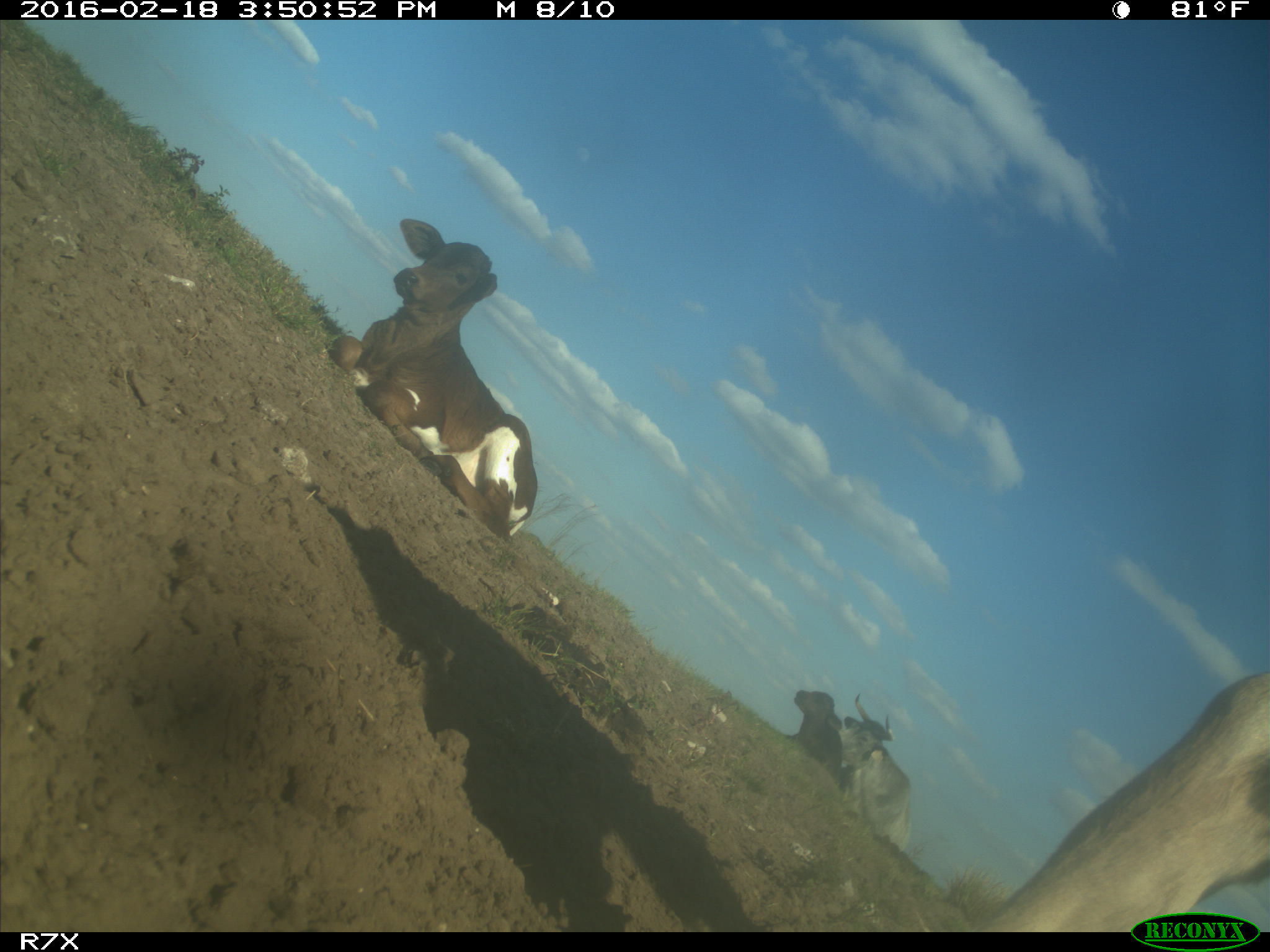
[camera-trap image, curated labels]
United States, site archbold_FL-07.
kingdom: Animalia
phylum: Chordata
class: Mammalia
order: Artiodactyla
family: Bovidae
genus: Bos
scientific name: Bos taurus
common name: domestic cow